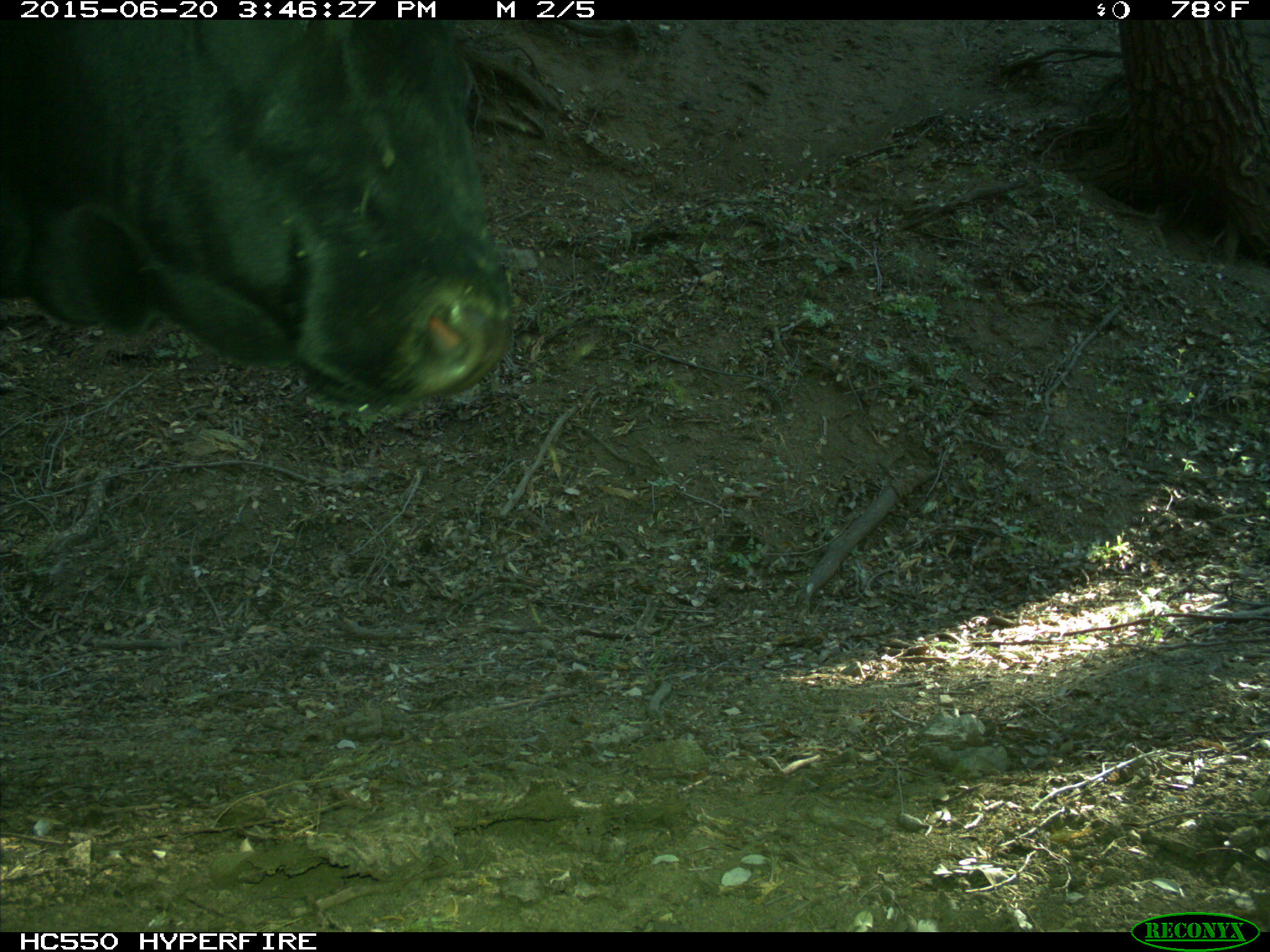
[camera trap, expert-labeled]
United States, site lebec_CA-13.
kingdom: Animalia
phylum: Chordata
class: Mammalia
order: Artiodactyla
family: Bovidae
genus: Bos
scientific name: Bos taurus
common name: domestic cow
Bos taurus (domestic cow).